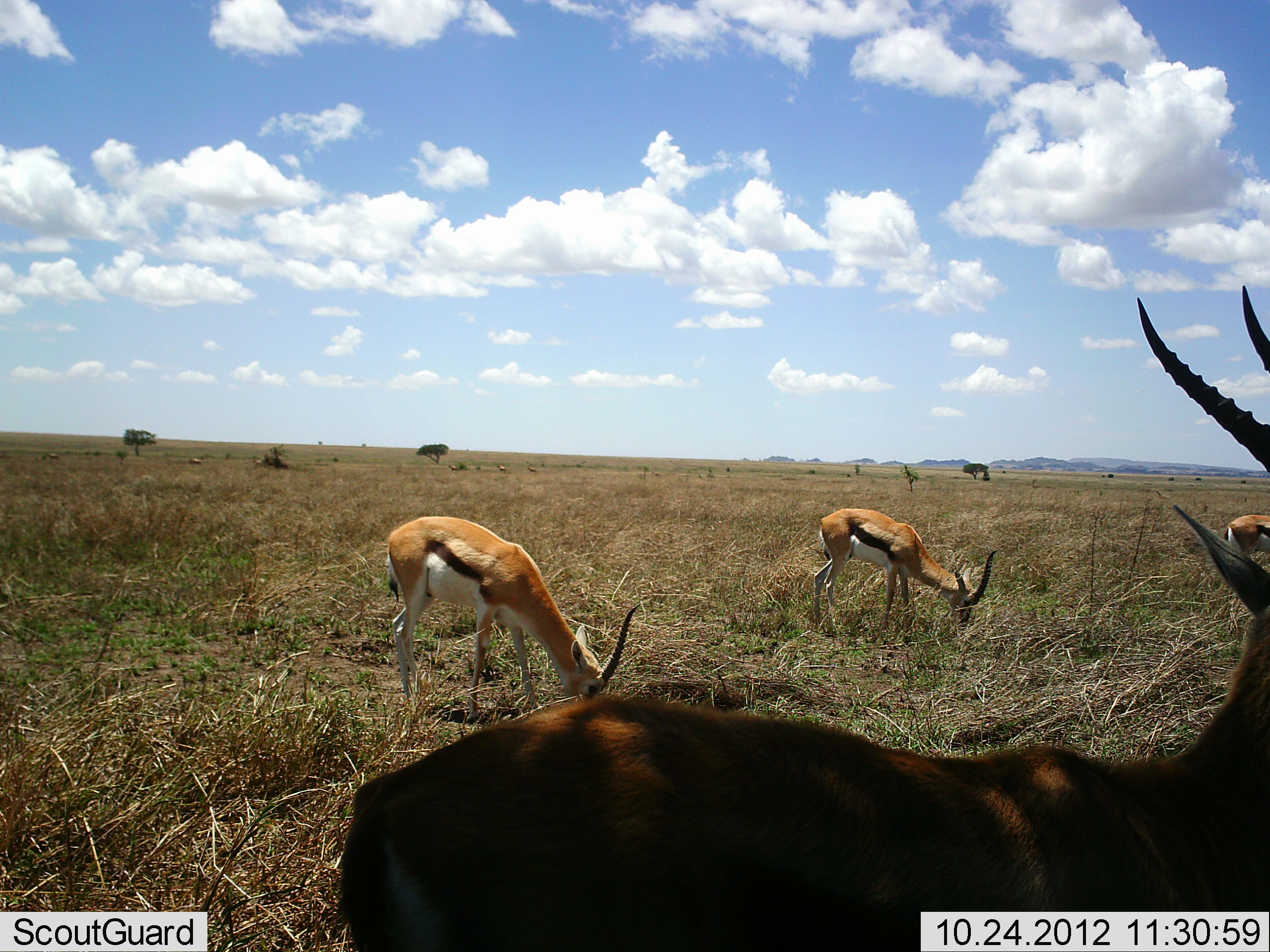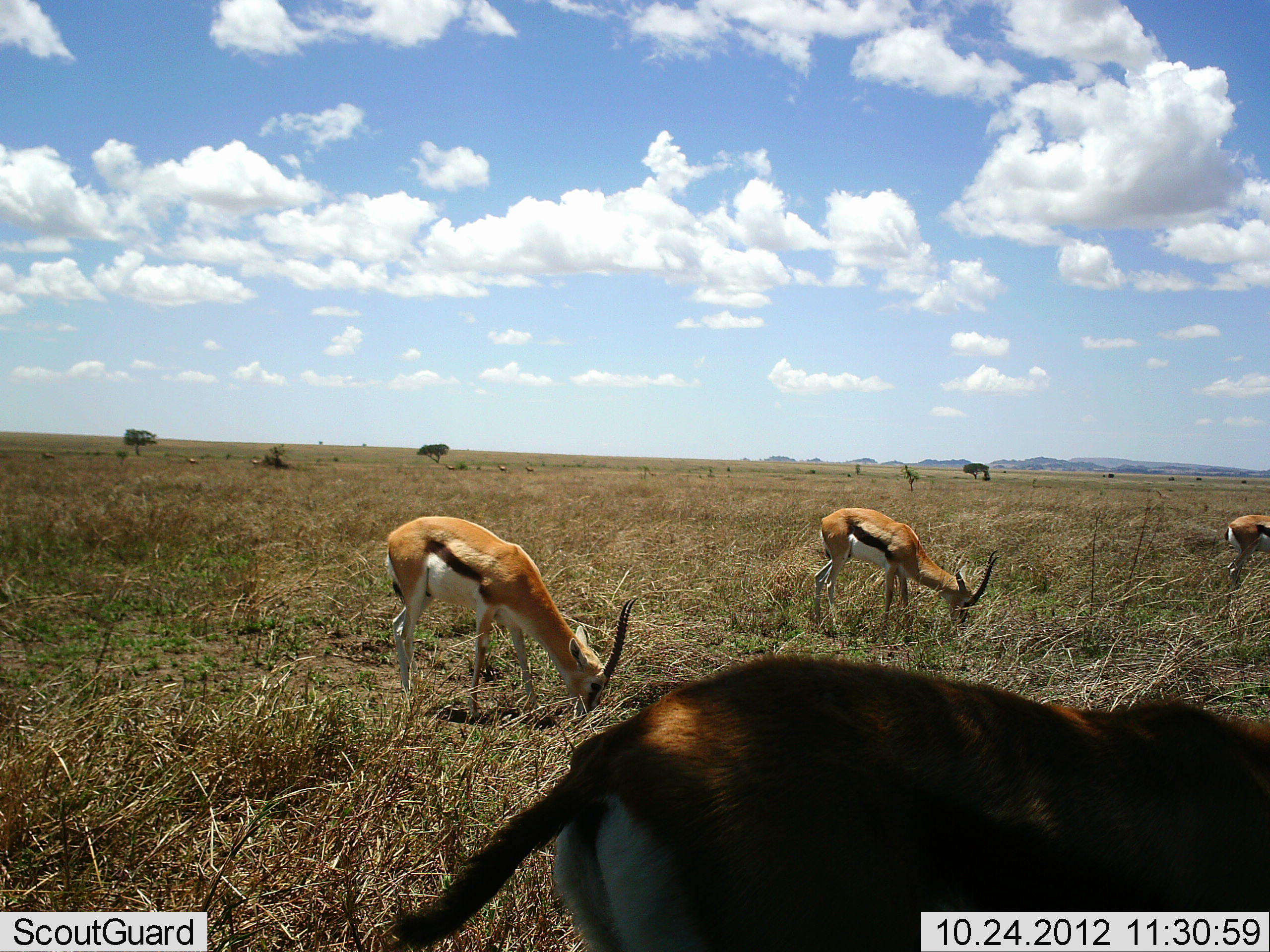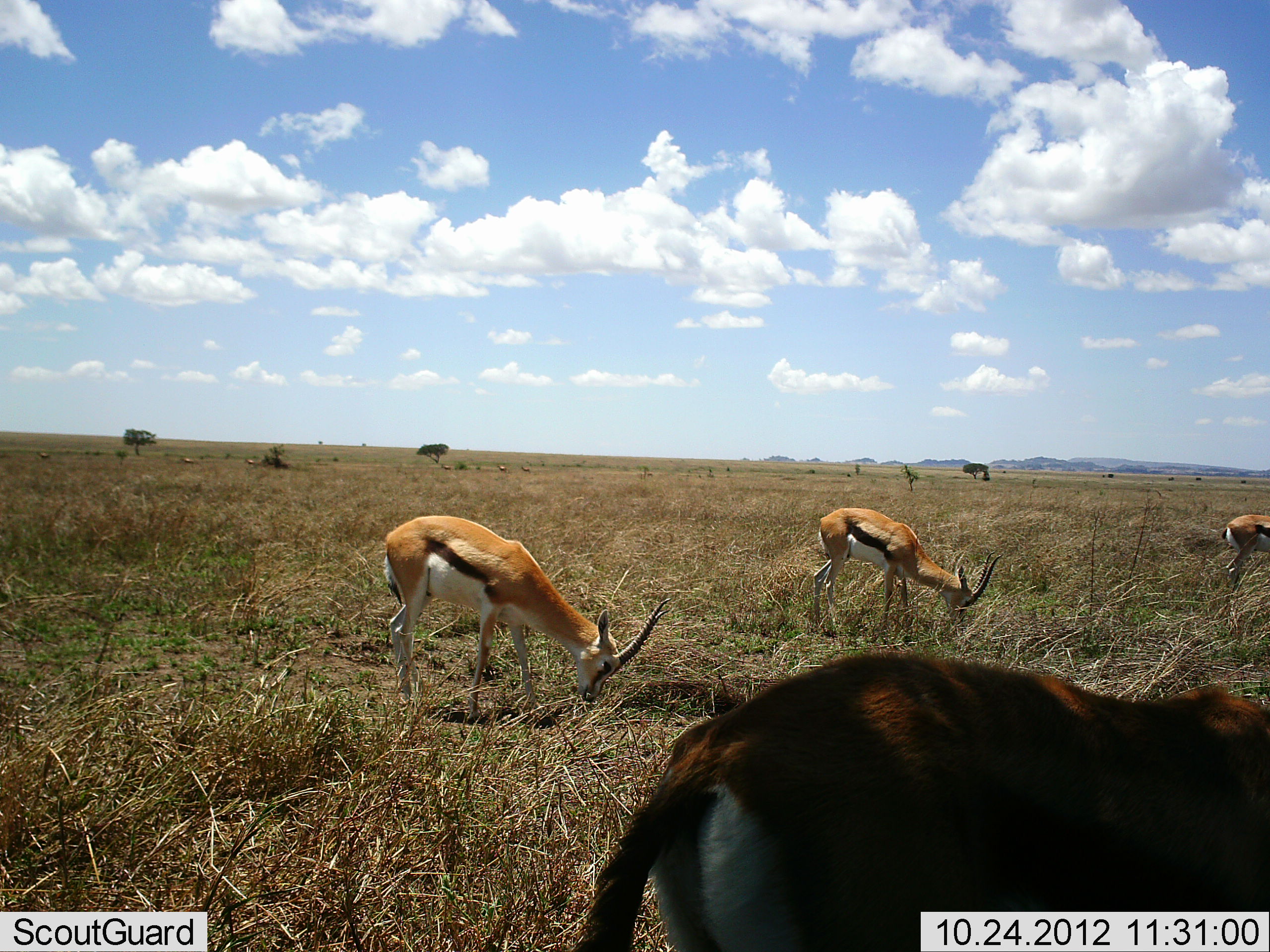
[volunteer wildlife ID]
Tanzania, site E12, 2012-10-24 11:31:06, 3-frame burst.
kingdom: Animalia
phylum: Chordata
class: Mammalia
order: Artiodactyla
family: Bovidae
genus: Eudorcas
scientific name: Eudorcas thomsonii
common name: thomson's gazelle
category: gazellethomsons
Gazellethomsons (thomson's gazelle) (Eudorcas thomsonii), count 4. Behavior (volunteer vote fractions): standing 30%, resting 0%, moving 70%, interacting 0%. Young present (vote fraction): 0%. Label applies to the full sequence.